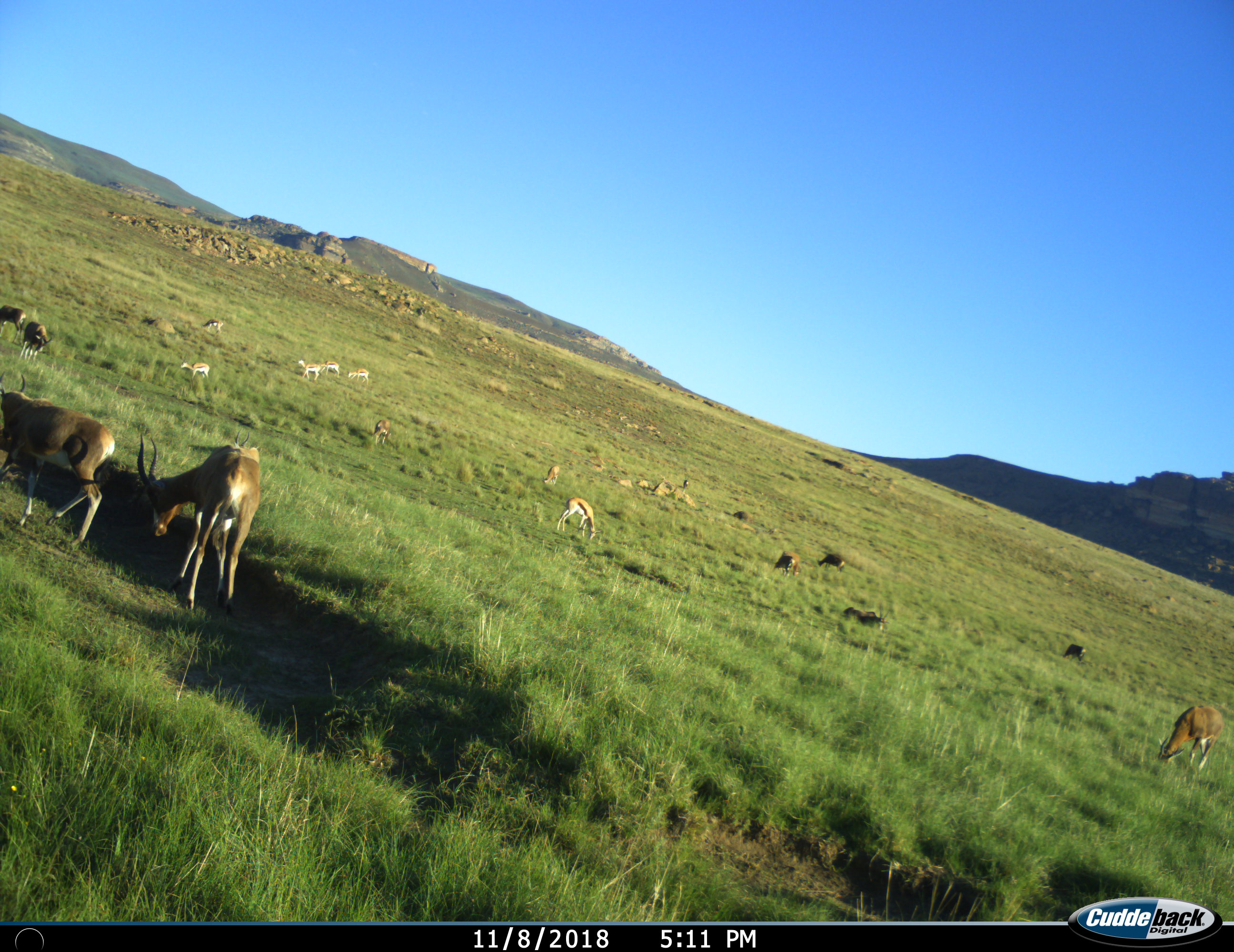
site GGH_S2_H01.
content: unidentified animal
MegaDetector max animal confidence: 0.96